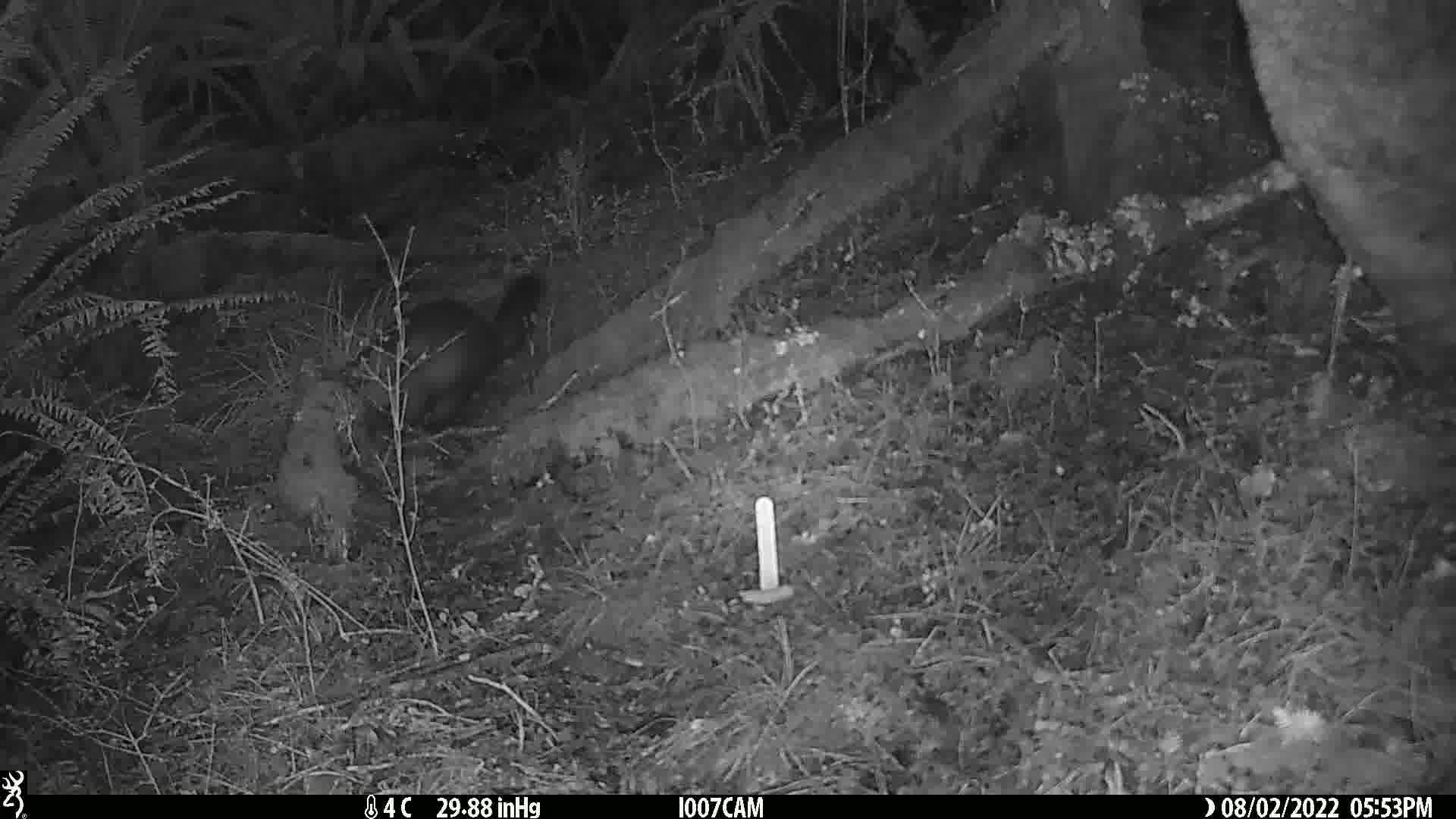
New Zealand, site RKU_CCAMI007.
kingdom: Animalia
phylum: Chordata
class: Mammalia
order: Diprotodontia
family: Phalangeridae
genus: Trichosurus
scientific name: Trichosurus vulpecula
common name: common brushtail possum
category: possum